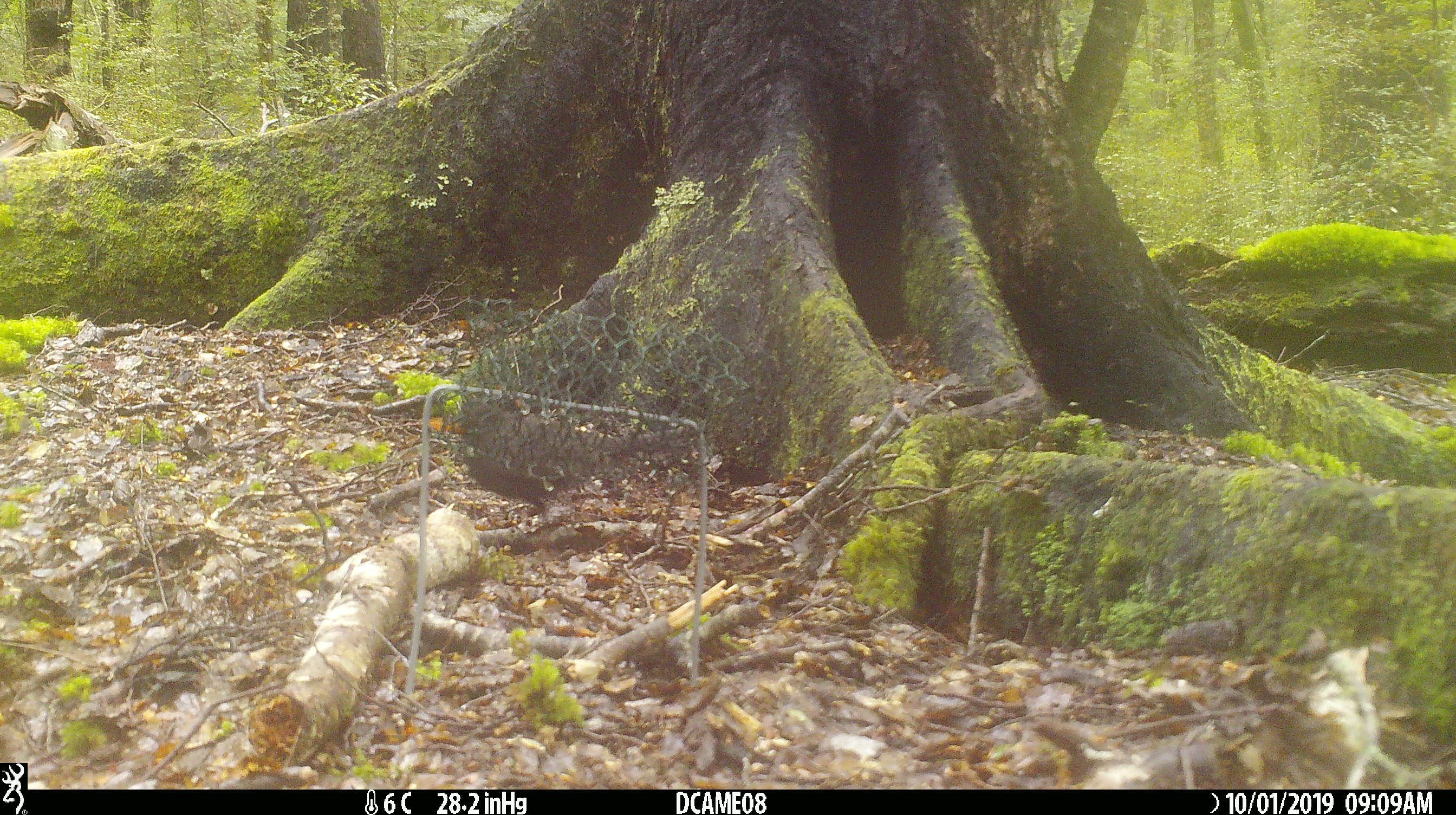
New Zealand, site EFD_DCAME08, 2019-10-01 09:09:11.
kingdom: Animalia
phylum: Chordata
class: Aves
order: Passeriformes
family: Turdidae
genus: Turdus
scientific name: Turdus merula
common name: eurasian blackbird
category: blackbird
Blackbird (eurasian blackbird) (Turdus merula).